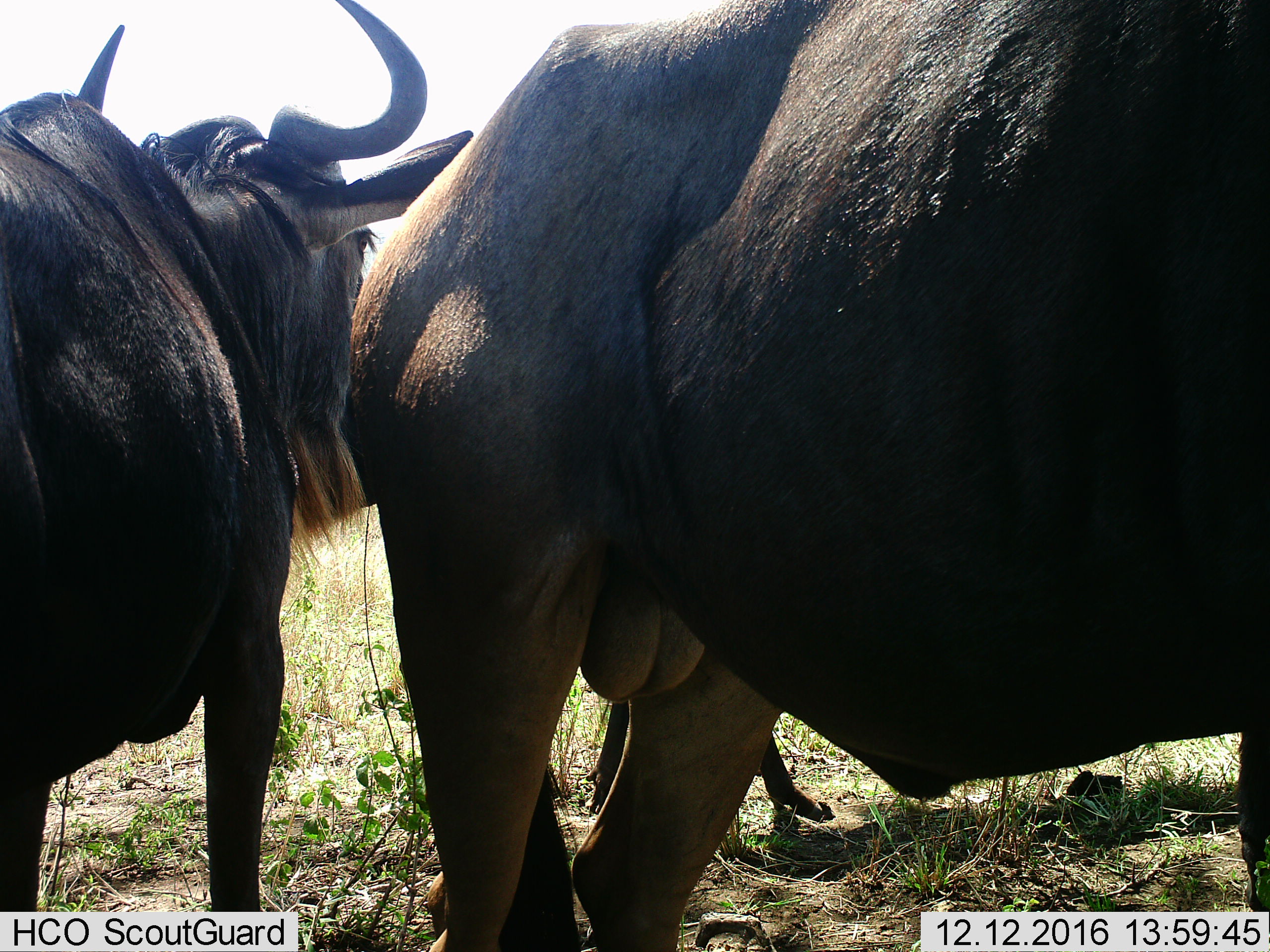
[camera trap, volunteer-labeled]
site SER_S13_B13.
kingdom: Animalia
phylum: Chordata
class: Mammalia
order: Artiodactyla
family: Bovidae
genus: Connochaetes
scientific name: Connochaetes taurinus taurinus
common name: blue wildebeest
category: wildebeestblue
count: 3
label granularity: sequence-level